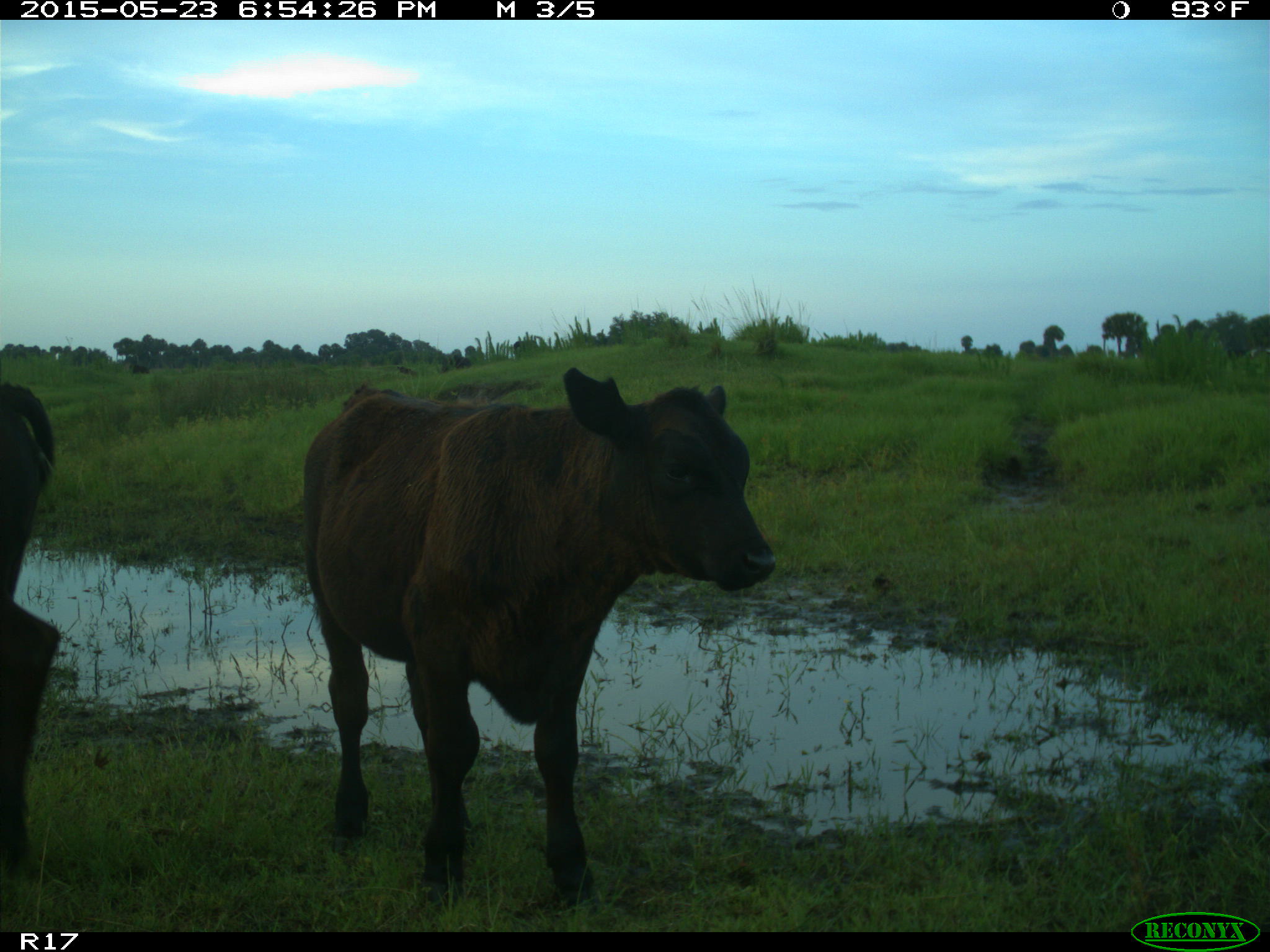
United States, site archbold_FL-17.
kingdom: Animalia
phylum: Chordata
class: Mammalia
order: Artiodactyla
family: Bovidae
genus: Bos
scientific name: Bos taurus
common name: domestic cow